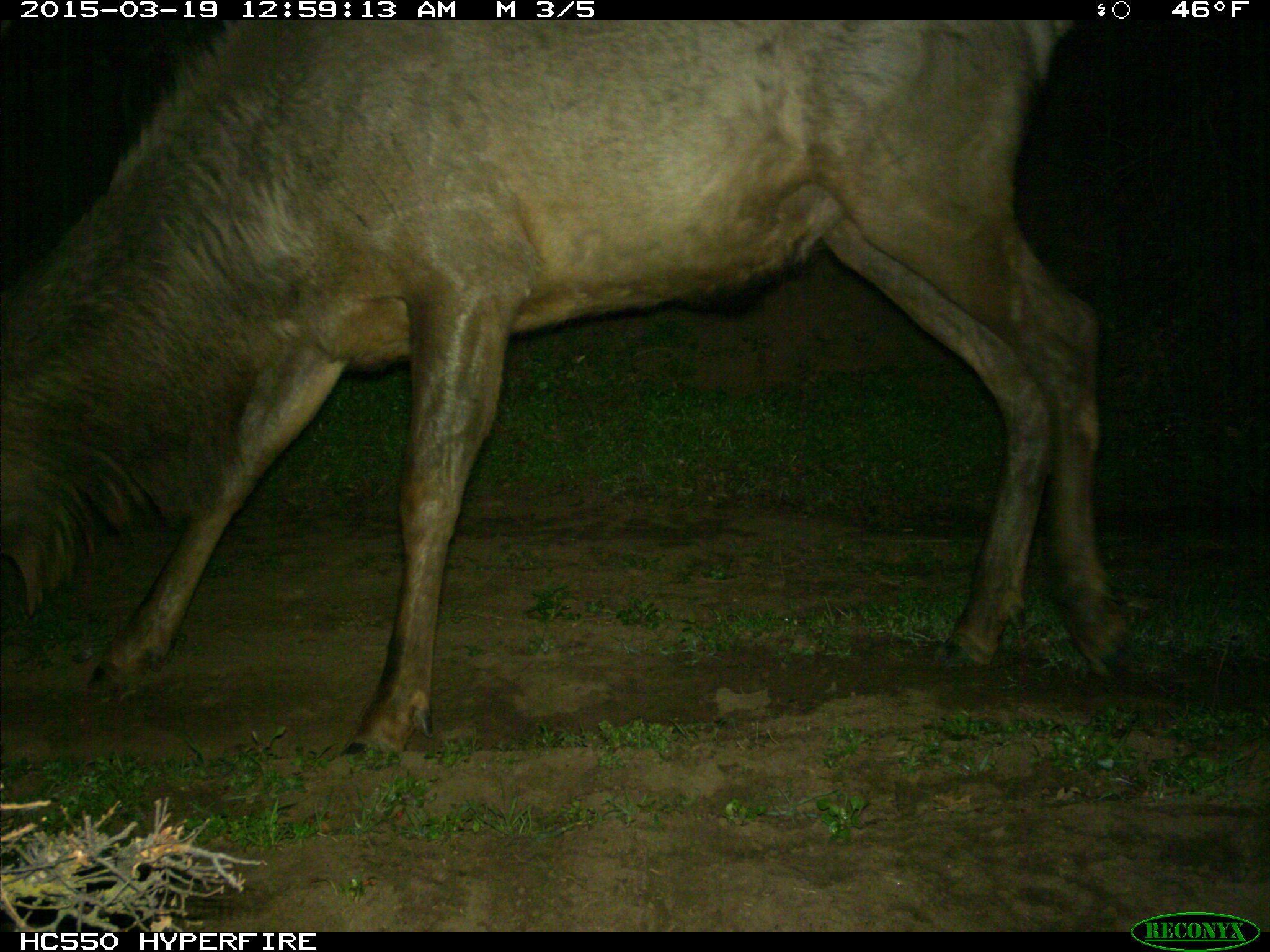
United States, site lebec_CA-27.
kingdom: Animalia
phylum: Chordata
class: Mammalia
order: Artiodactyla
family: Cervidae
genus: Cervus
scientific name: Cervus canadensis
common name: elk